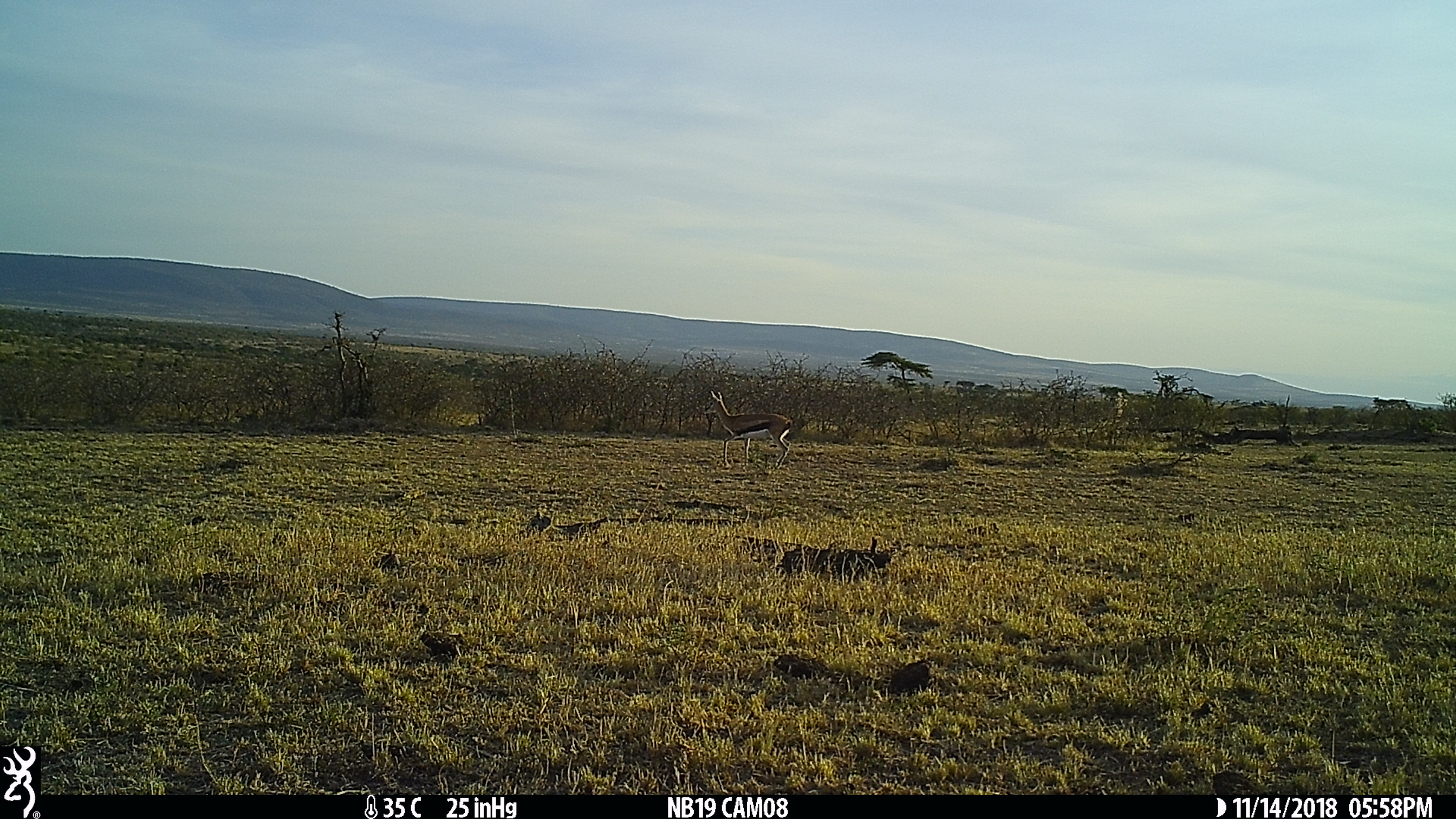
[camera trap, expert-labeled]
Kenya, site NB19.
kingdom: Animalia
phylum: Chordata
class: Mammalia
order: Artiodactyla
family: Bovidae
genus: Eudorcas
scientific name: Eudorcas thomsonii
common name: thomon's gazelle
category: gazelle thomsons